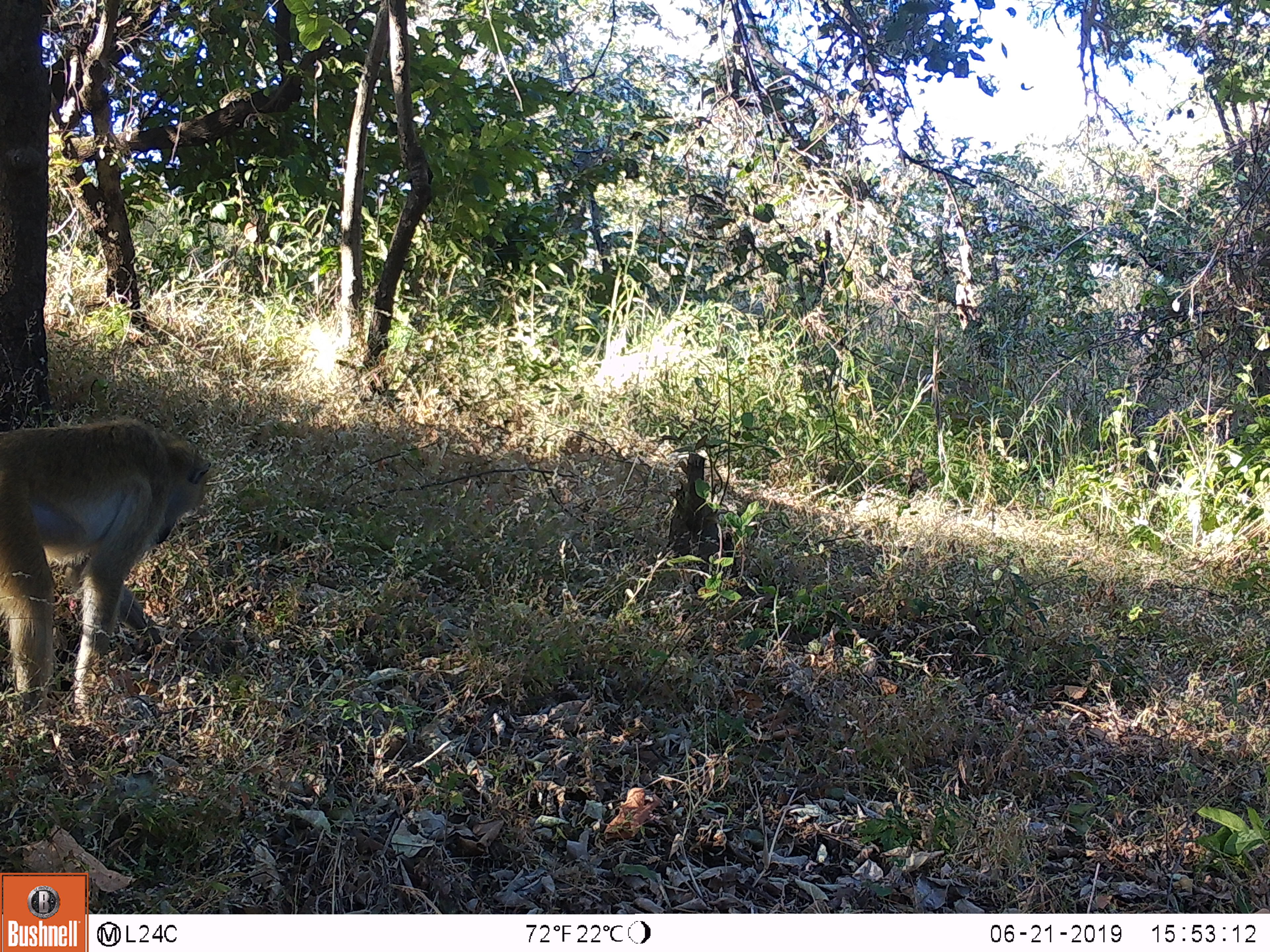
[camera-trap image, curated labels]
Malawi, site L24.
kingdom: Animalia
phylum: Chordata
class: Mammalia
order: Primates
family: Cercopithecidae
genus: Papio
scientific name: Papio cynocephalus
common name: yellow baboon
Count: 1.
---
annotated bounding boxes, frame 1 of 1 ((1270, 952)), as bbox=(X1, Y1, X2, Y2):
yellow baboon: bbox=(0, 408, 223, 732)